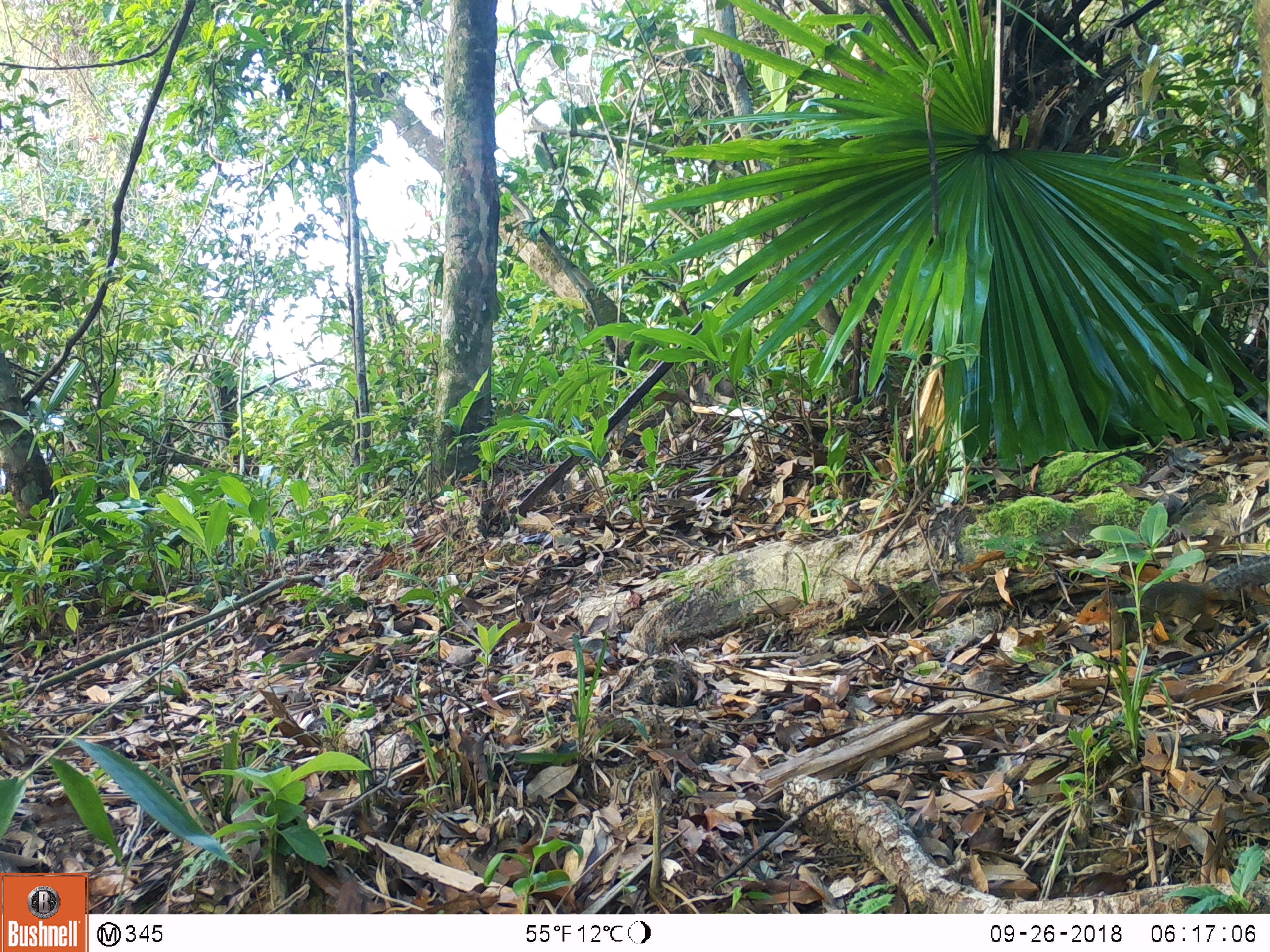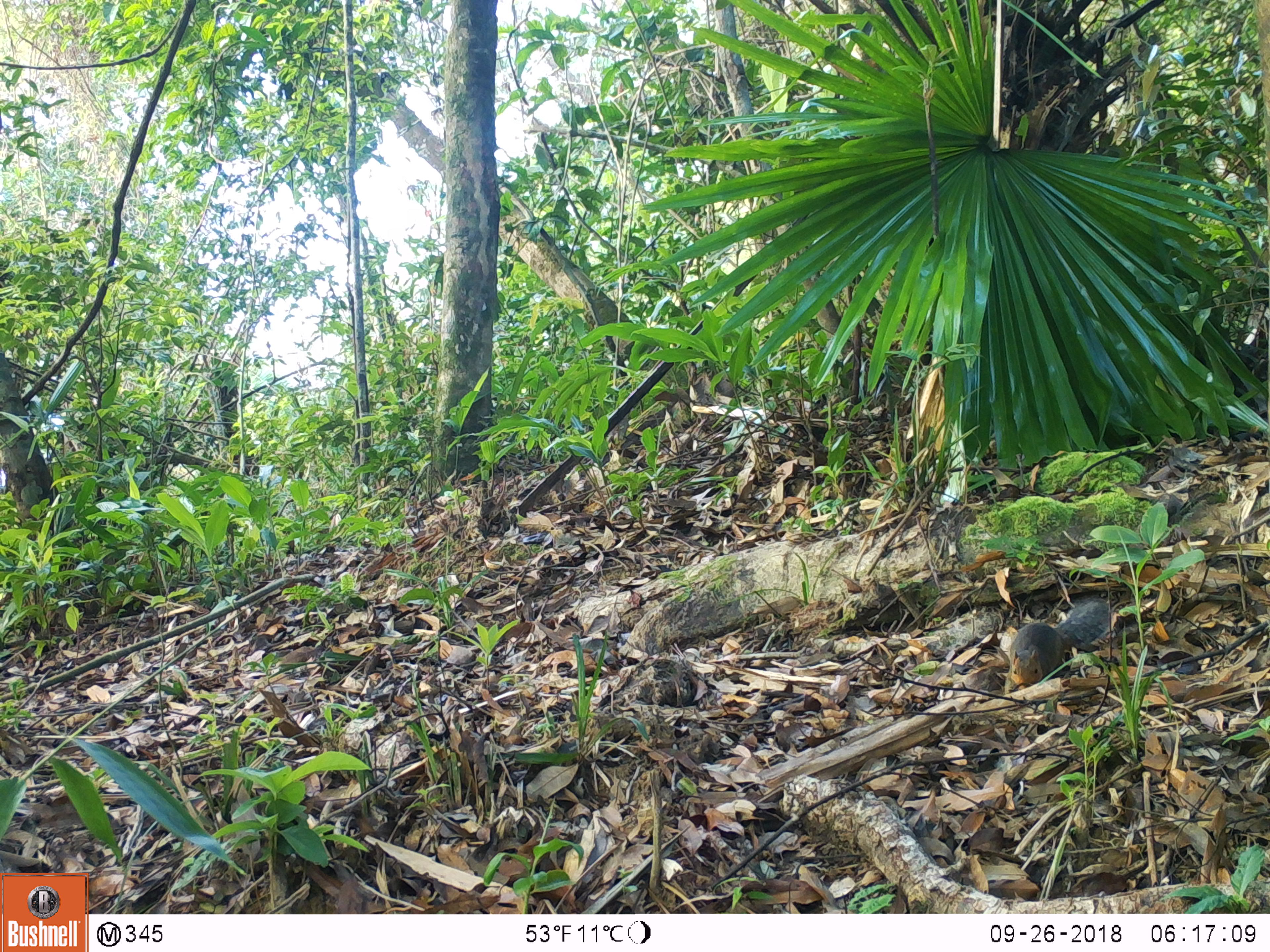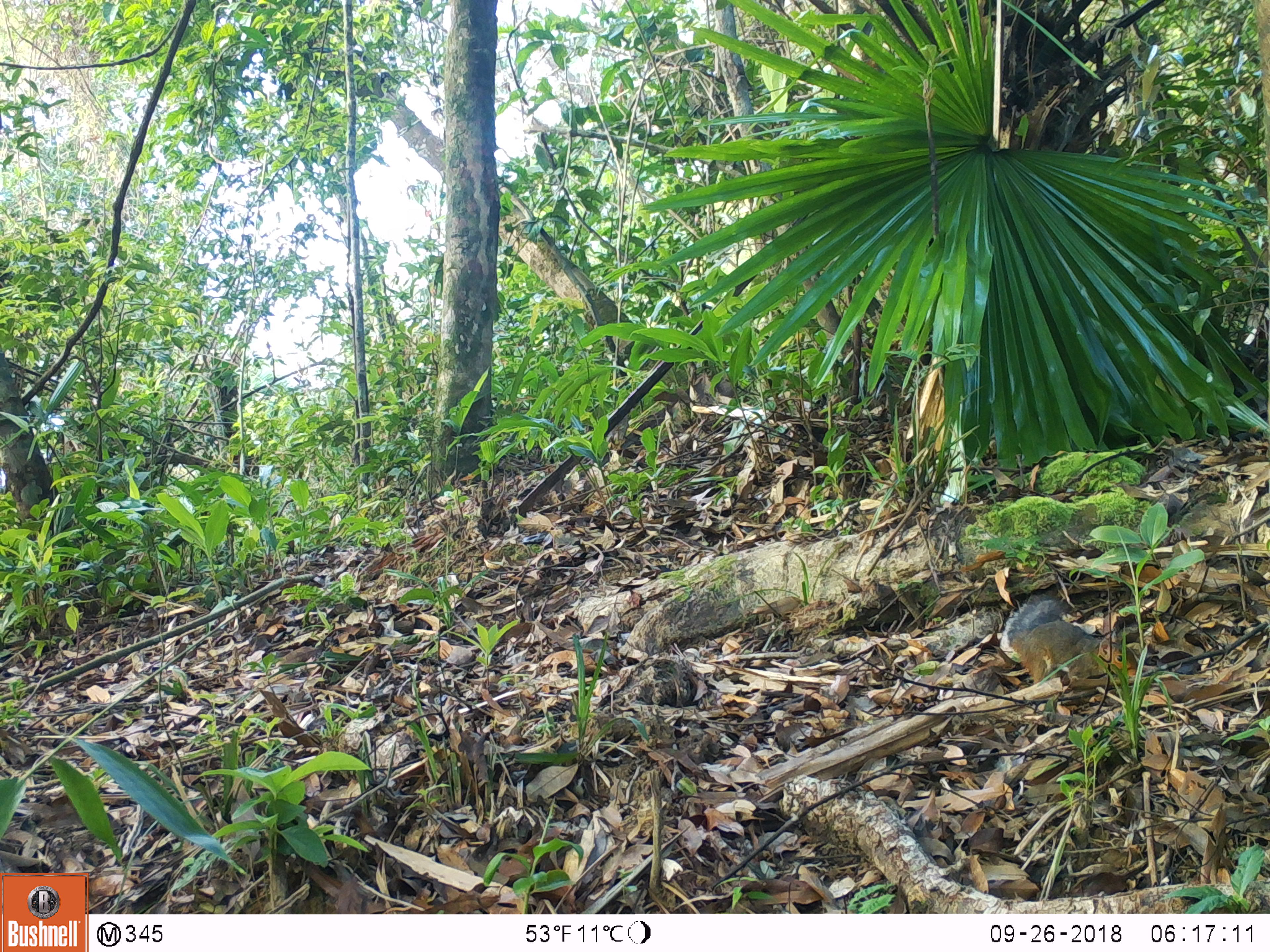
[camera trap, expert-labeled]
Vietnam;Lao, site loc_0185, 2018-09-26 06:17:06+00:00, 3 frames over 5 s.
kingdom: Animalia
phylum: Chordata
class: Mammalia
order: Rodentia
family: Sciuridae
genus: Dremomys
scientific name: Dremomys rufigenis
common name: red-cheeked squirrel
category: red cheeked squirrel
Red cheeked squirrel (red-cheeked squirrel) (Dremomys rufigenis). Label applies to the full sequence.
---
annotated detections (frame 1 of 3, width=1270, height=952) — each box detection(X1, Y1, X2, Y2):
red cheeked squirrel: detection(1077, 558, 1270, 663)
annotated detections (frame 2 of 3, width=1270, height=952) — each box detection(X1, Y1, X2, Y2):
red cheeked squirrel: detection(1004, 596, 1112, 689)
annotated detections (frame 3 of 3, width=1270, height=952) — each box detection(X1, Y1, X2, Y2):
red cheeked squirrel: detection(999, 591, 1138, 685)